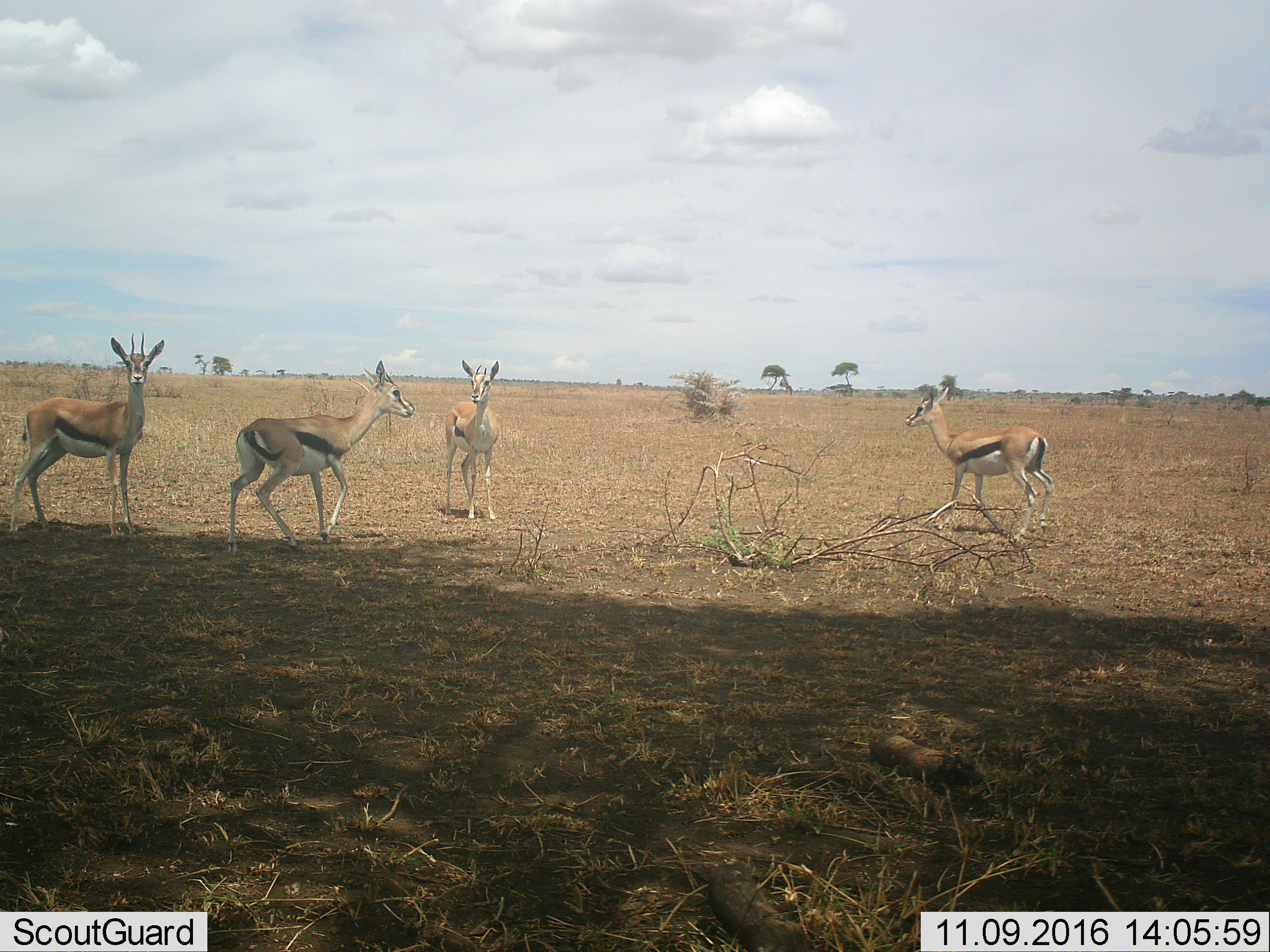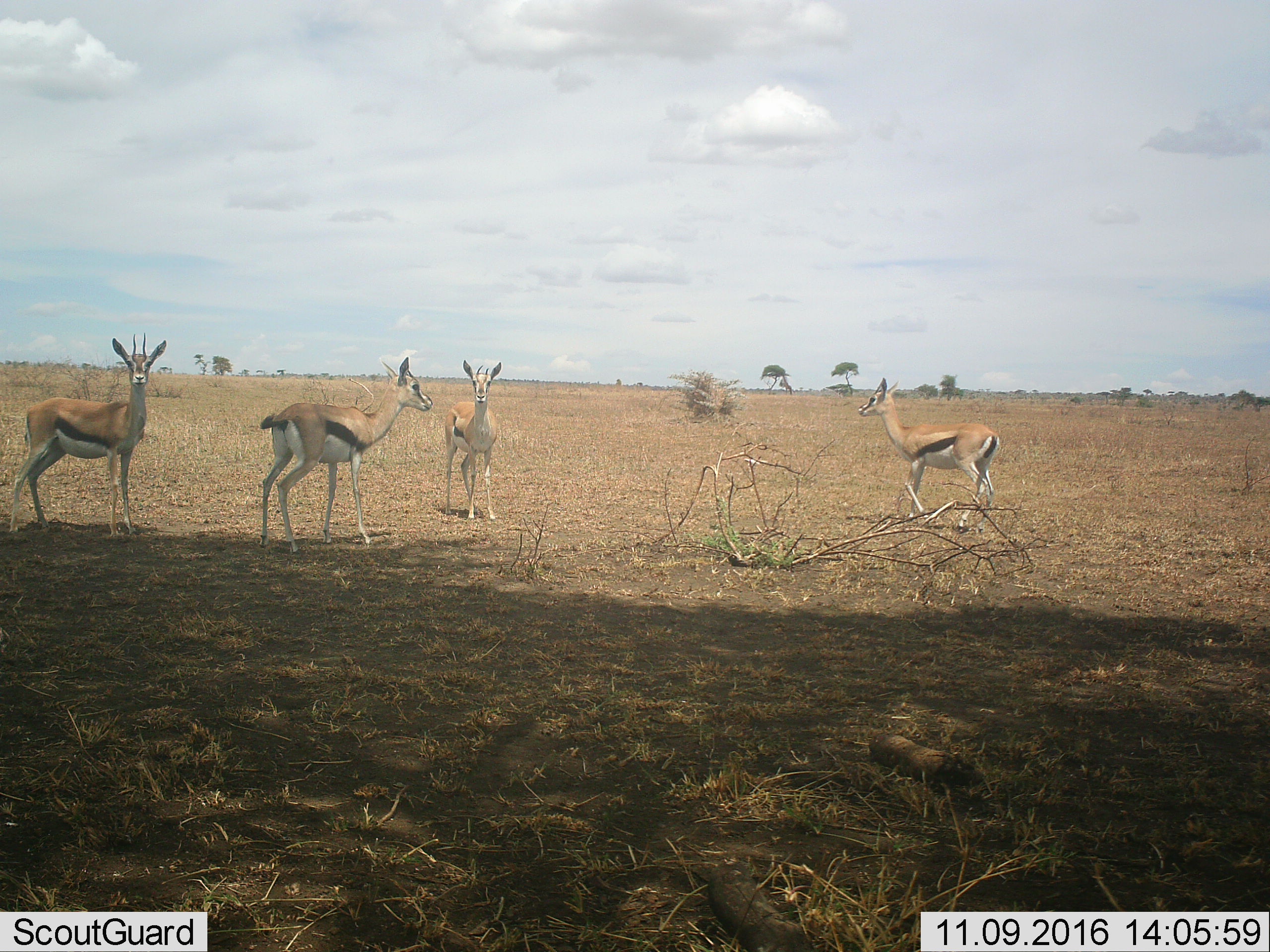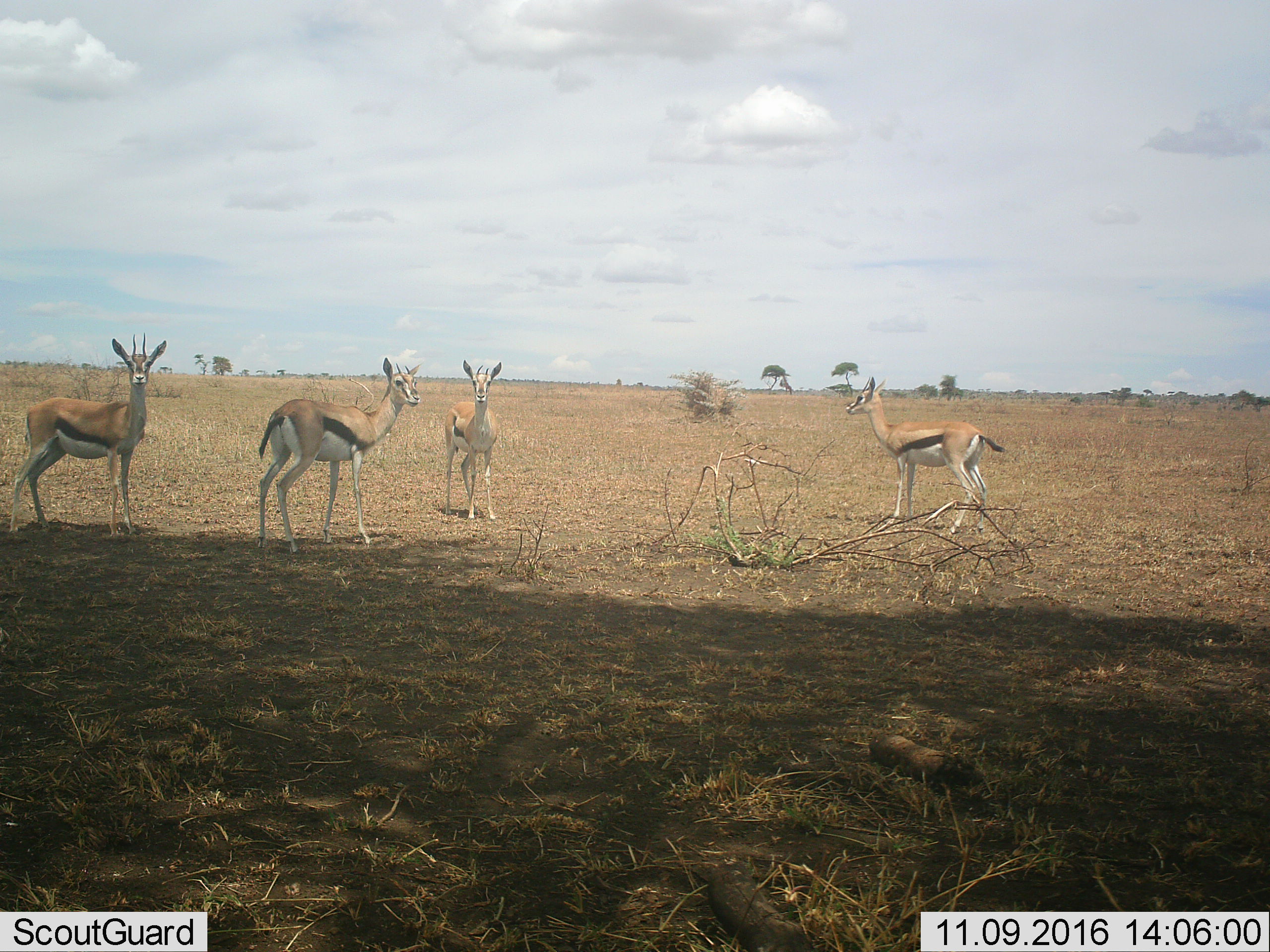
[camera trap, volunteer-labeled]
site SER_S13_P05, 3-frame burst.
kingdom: Animalia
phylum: Chordata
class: Mammalia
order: Artiodactyla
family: Bovidae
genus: Eudorcas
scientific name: Eudorcas thomsonii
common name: thomson's gazelle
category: gazellethomsons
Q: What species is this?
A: Gazellethomsons (thomson's gazelle) (Eudorcas thomsonii).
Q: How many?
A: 4.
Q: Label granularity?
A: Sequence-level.